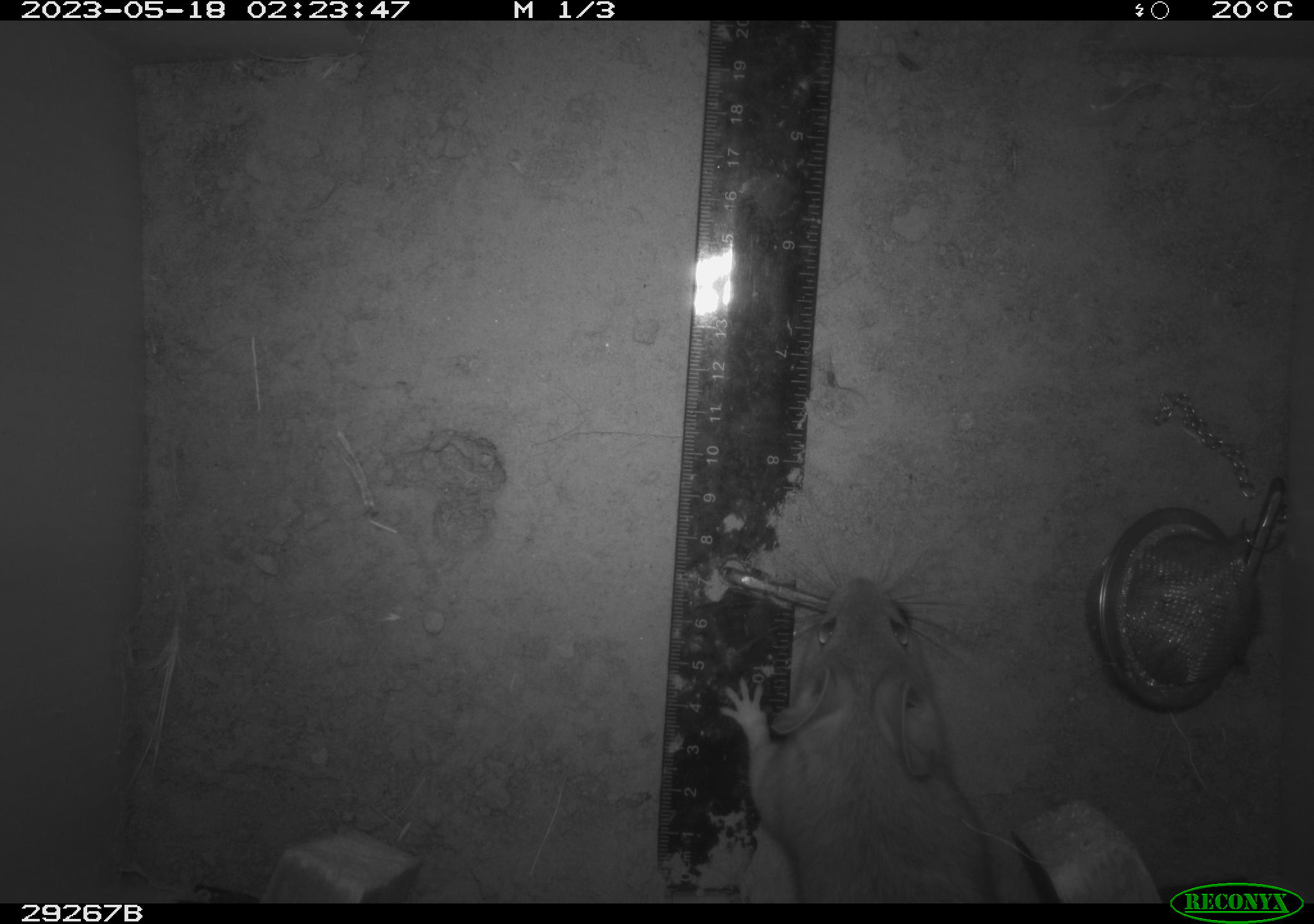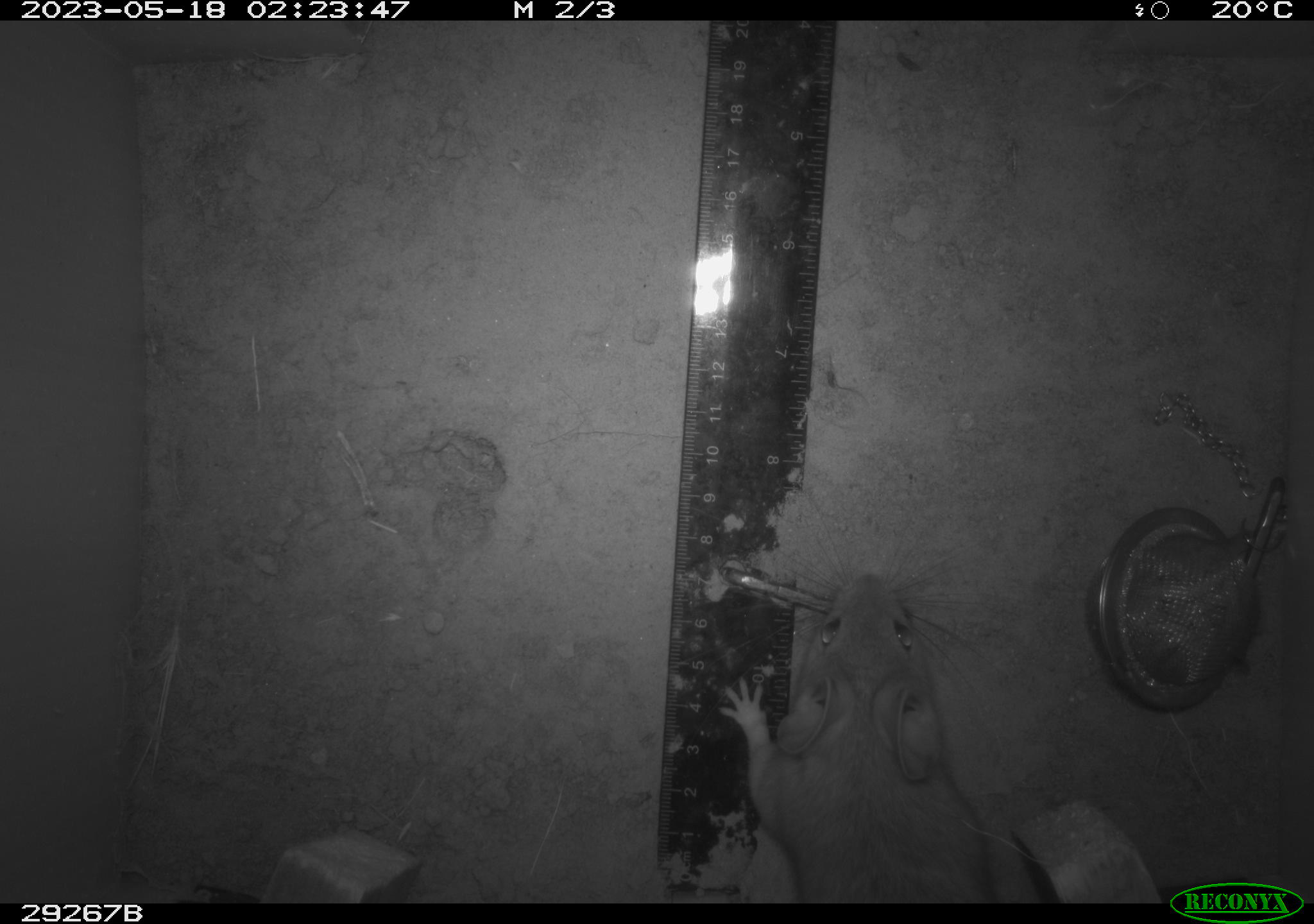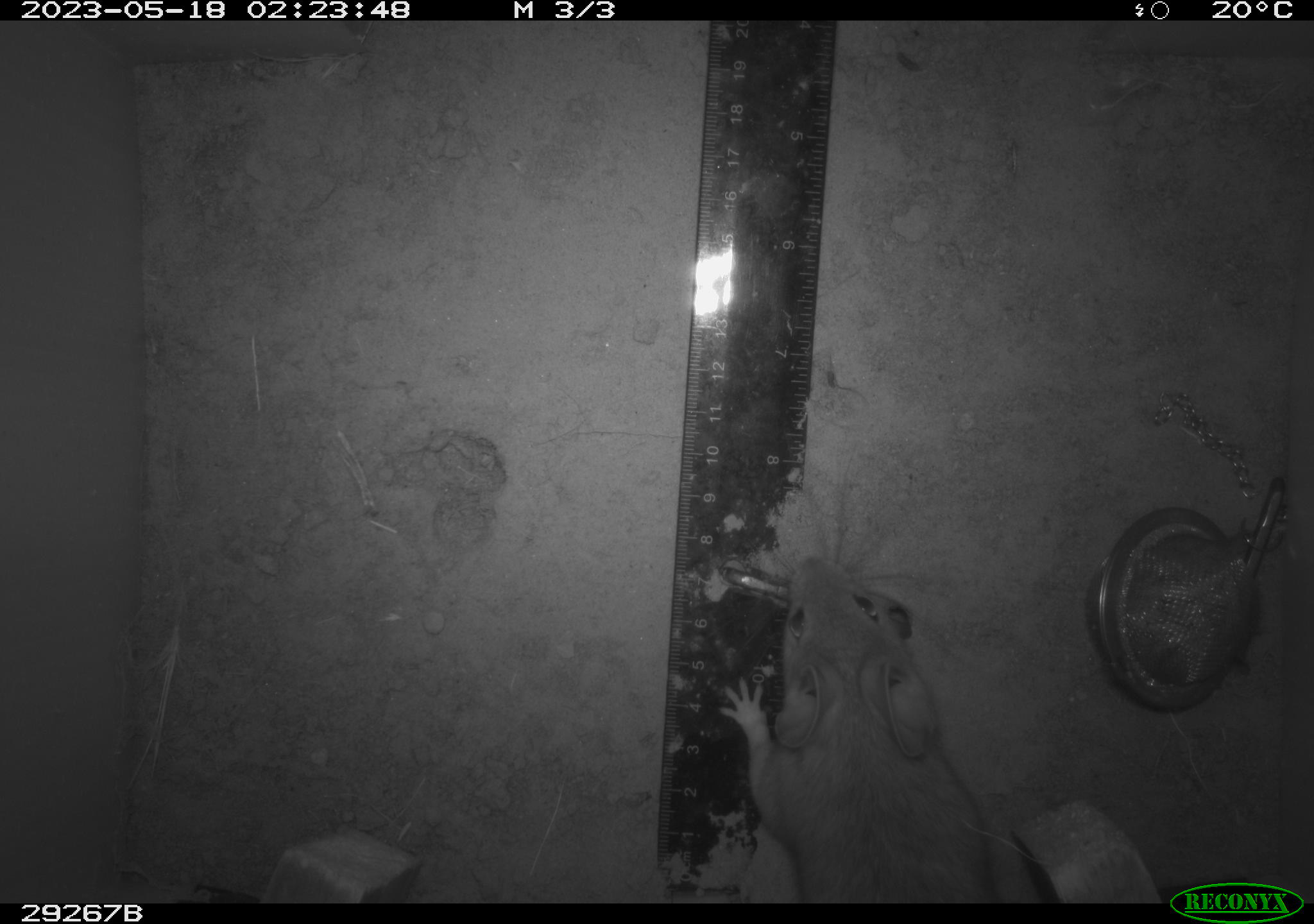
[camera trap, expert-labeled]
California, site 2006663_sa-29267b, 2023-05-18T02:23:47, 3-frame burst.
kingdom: Animalia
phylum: Chordata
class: Mammalia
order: Rodentia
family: Cricetidae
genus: Neotoma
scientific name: Neotoma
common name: pack rat or woodrat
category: neotoma species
Neotoma species (pack rat or woodrat) (Neotoma).